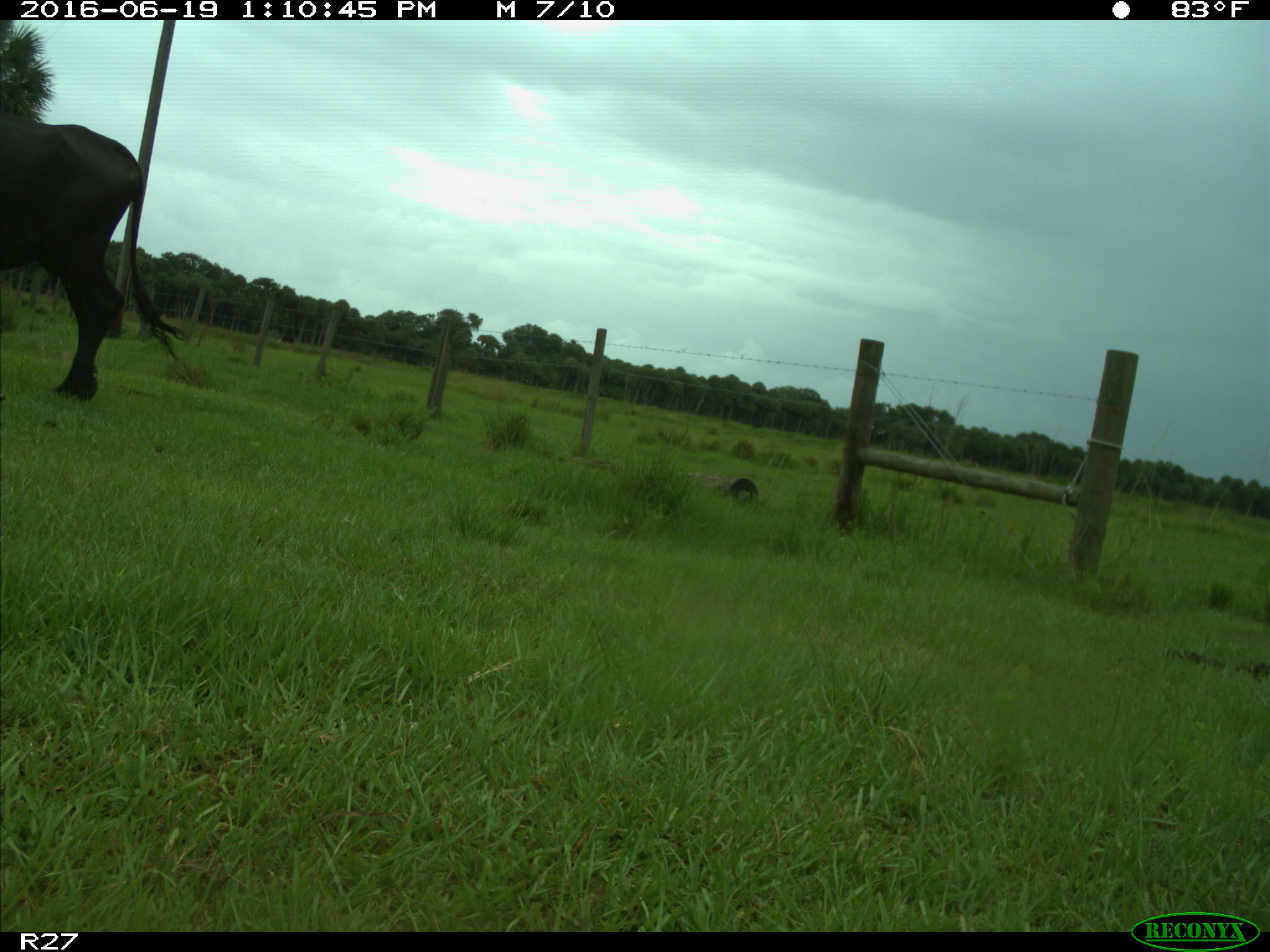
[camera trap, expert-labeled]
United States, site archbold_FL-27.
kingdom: Animalia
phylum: Chordata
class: Mammalia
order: Artiodactyla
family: Bovidae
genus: Bos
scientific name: Bos taurus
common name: domestic cow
Bos taurus (domestic cow).